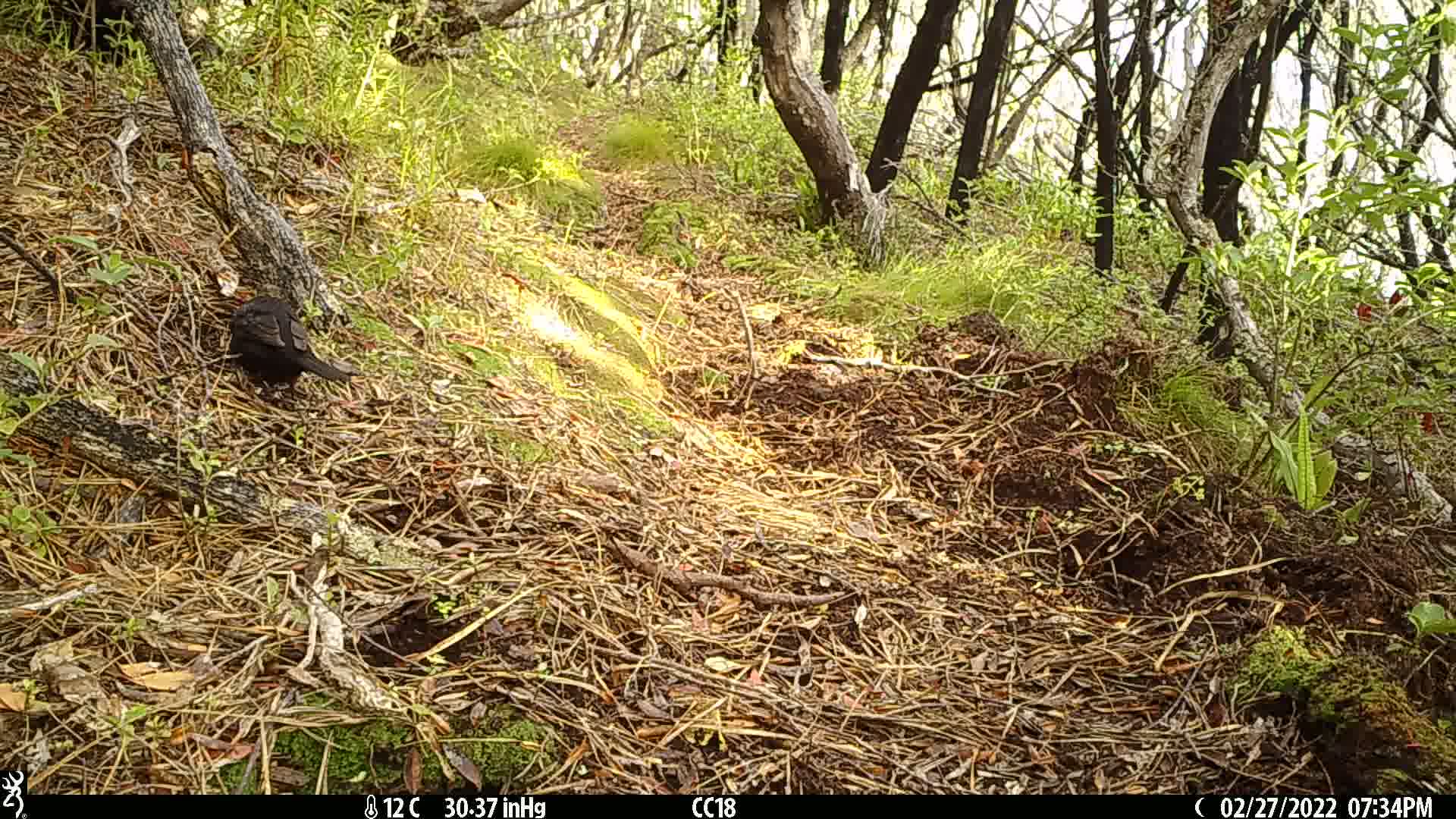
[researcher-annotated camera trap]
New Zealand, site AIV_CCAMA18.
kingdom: Animalia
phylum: Chordata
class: Aves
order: Passeriformes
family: Turdidae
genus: Turdus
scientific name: Turdus merula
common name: eurasian blackbird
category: blackbird